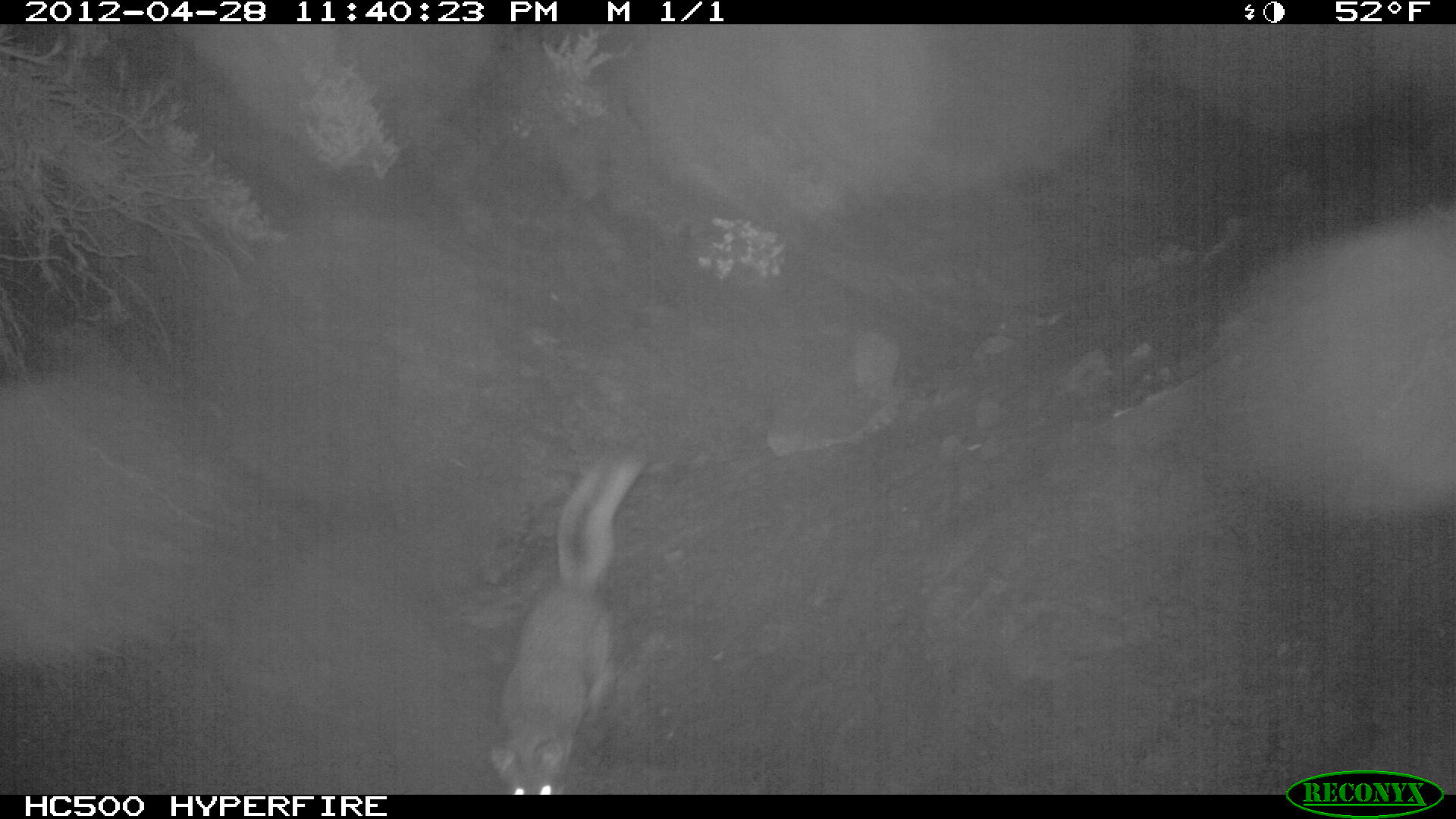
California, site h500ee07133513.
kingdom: Animalia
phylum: Chordata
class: Mammalia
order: Carnivora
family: Canidae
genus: Urocyon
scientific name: Urocyon littoralis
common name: island fox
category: fox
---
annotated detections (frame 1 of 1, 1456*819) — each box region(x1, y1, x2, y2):
fox: region(491, 460, 645, 795)